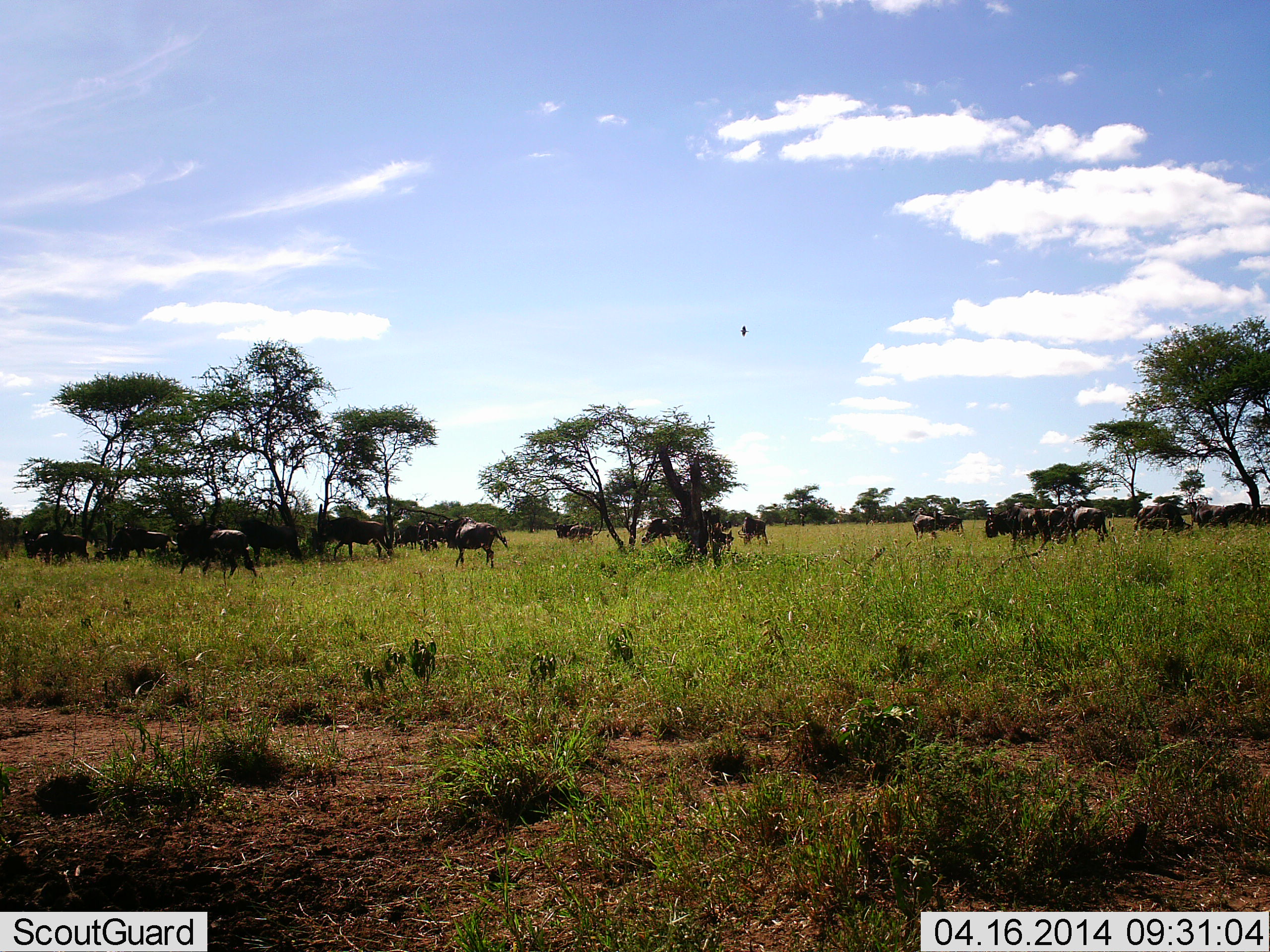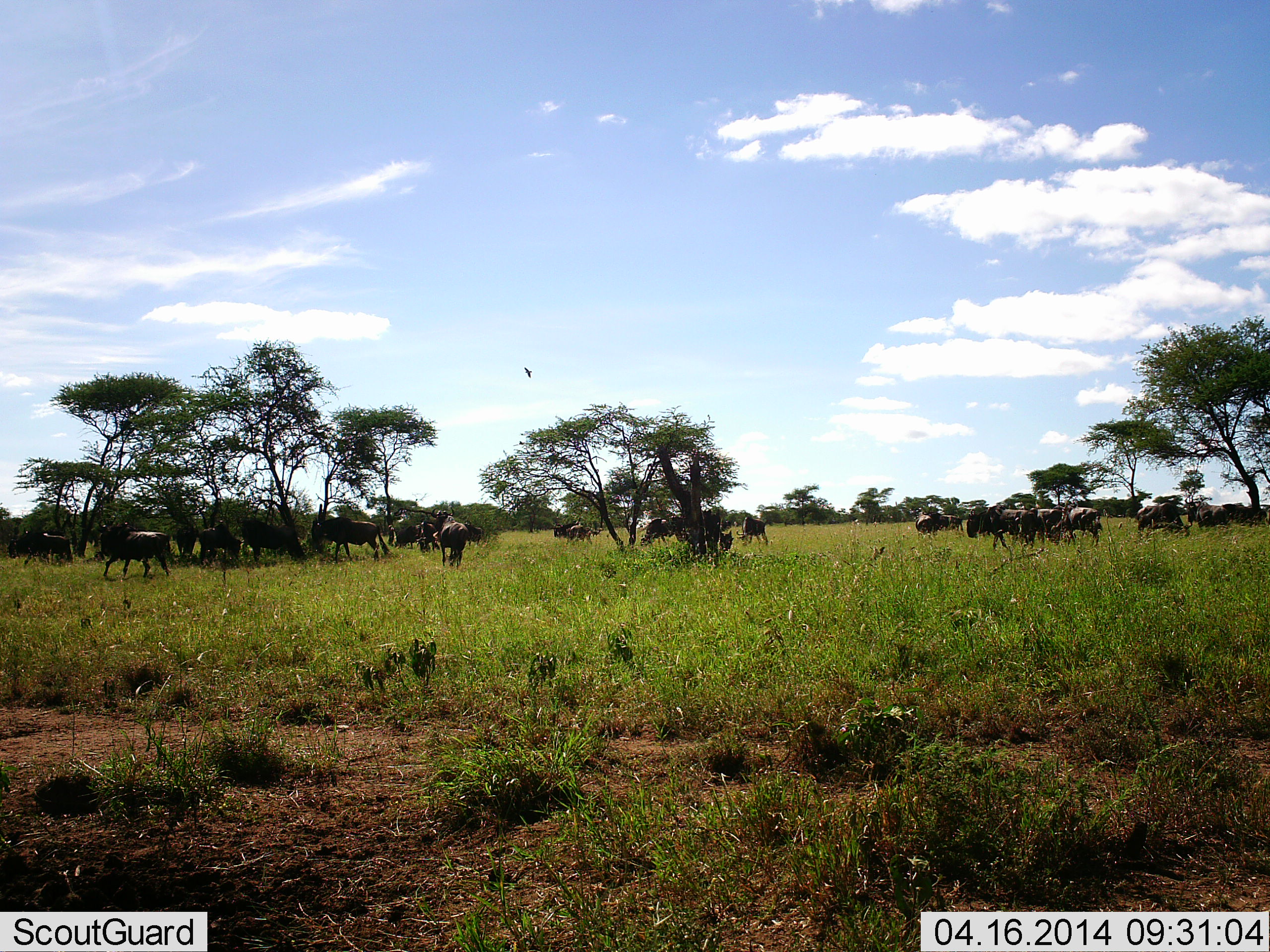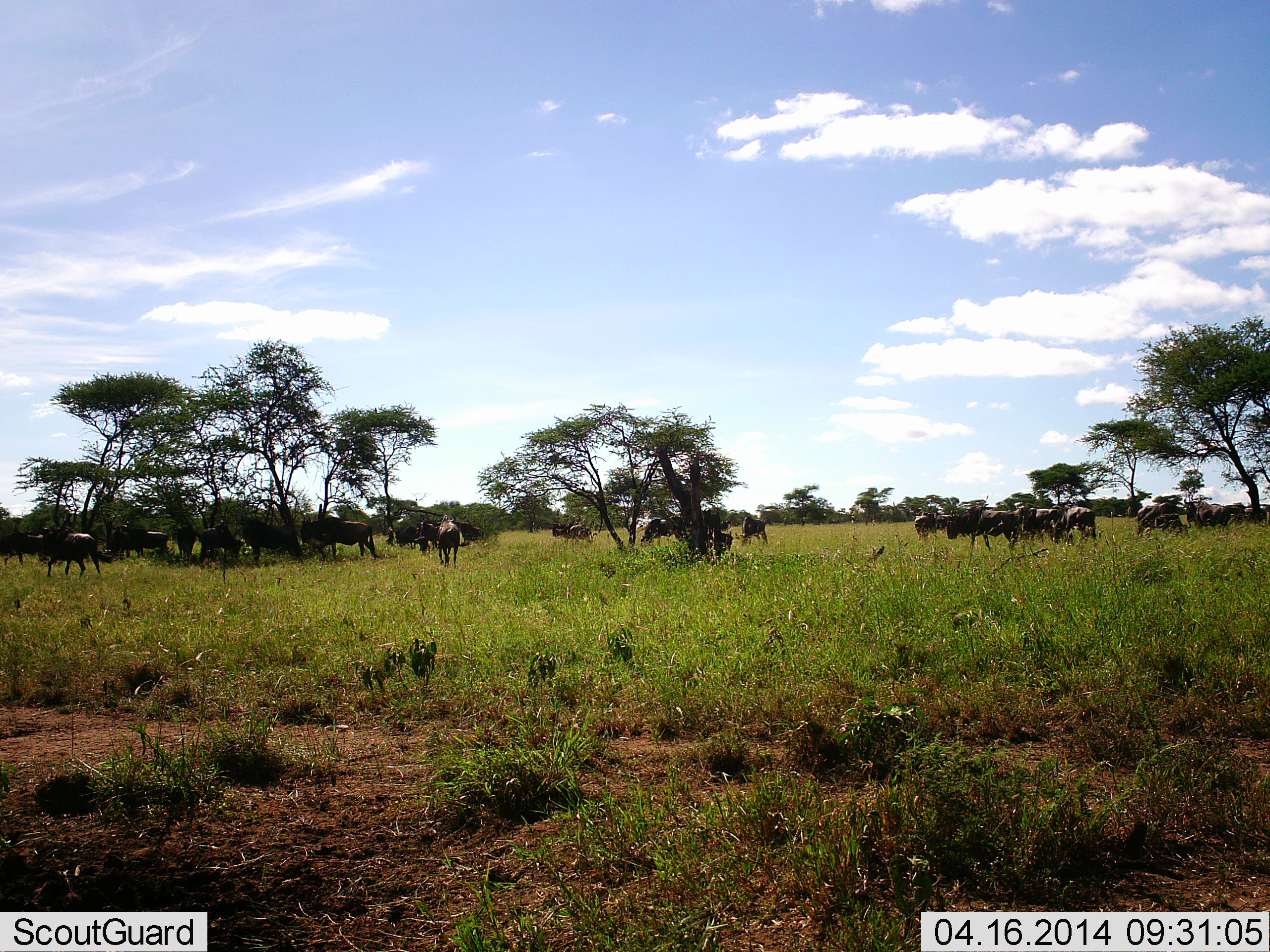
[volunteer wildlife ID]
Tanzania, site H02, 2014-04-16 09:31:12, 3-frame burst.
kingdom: Animalia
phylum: Chordata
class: Mammalia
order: Artiodactyla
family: Bovidae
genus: Connochaetes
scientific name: Connochaetes taurinus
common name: blue wildebeest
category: wildebeest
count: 11-50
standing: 67%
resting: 7%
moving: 73%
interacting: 7%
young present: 7%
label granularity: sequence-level